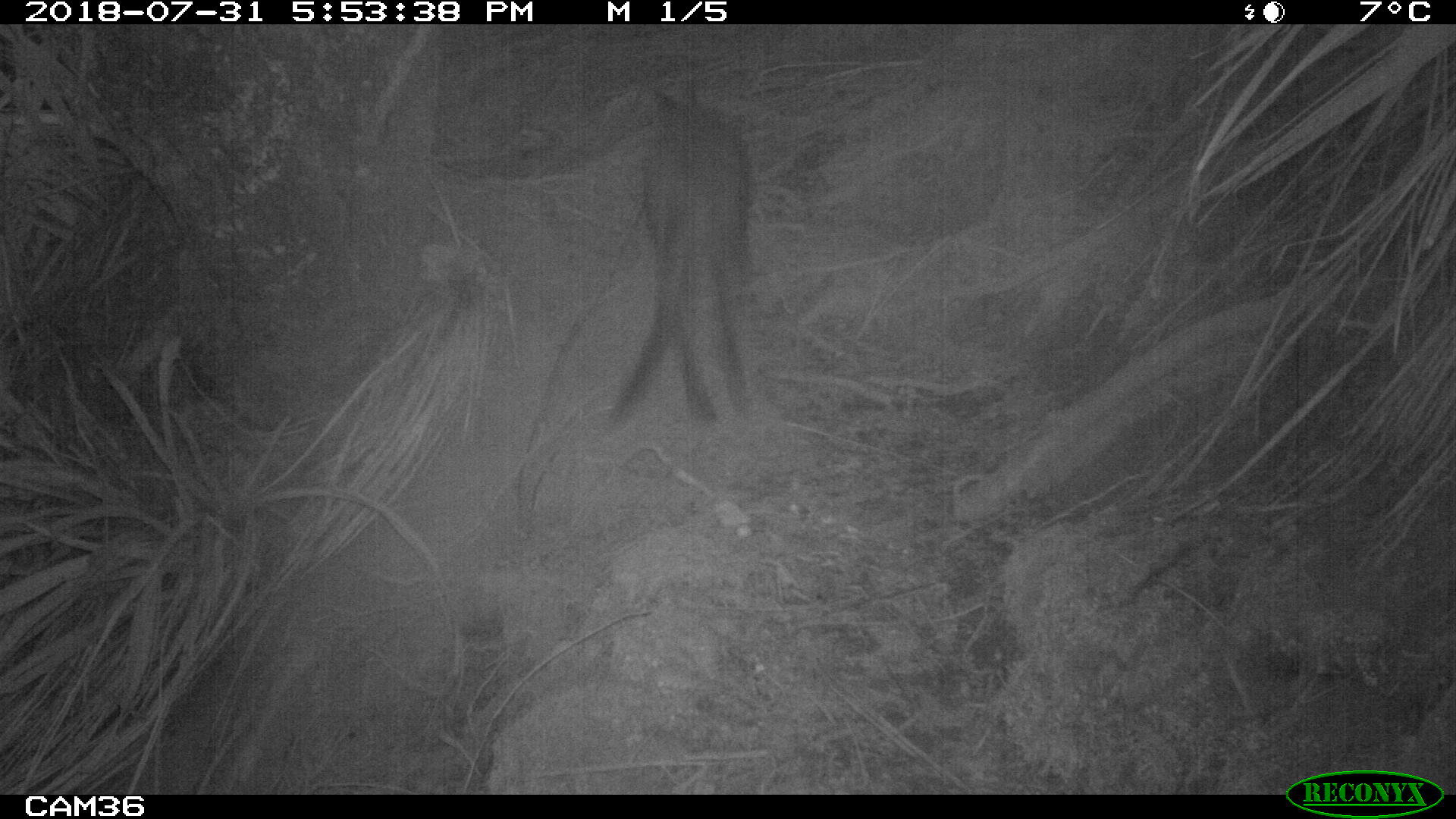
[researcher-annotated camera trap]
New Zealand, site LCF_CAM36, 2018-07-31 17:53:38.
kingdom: Animalia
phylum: Chordata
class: Mammalia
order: Diprotodontia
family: Macropodidae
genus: Notamacropus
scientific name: Notamacropus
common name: wallaby